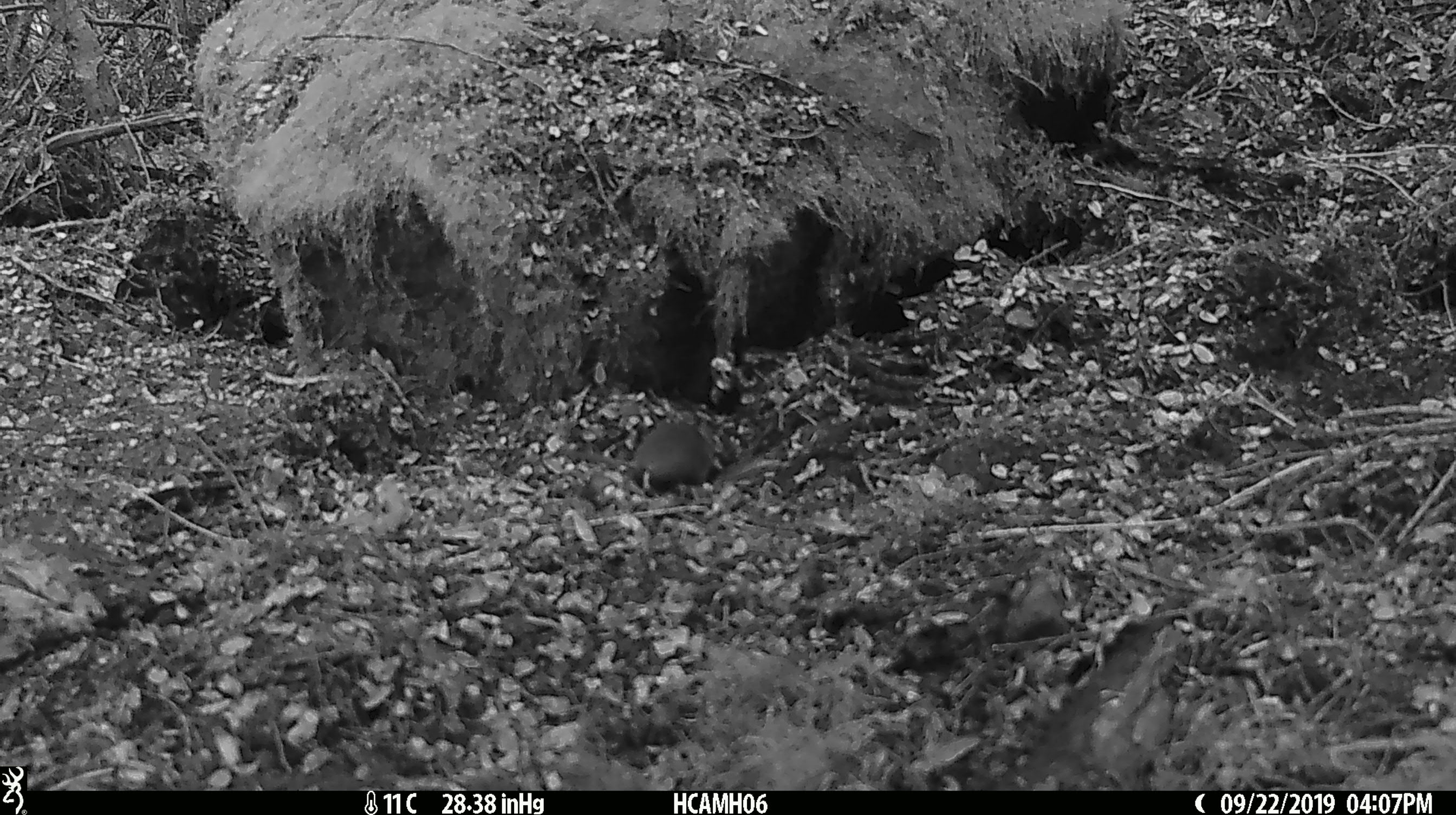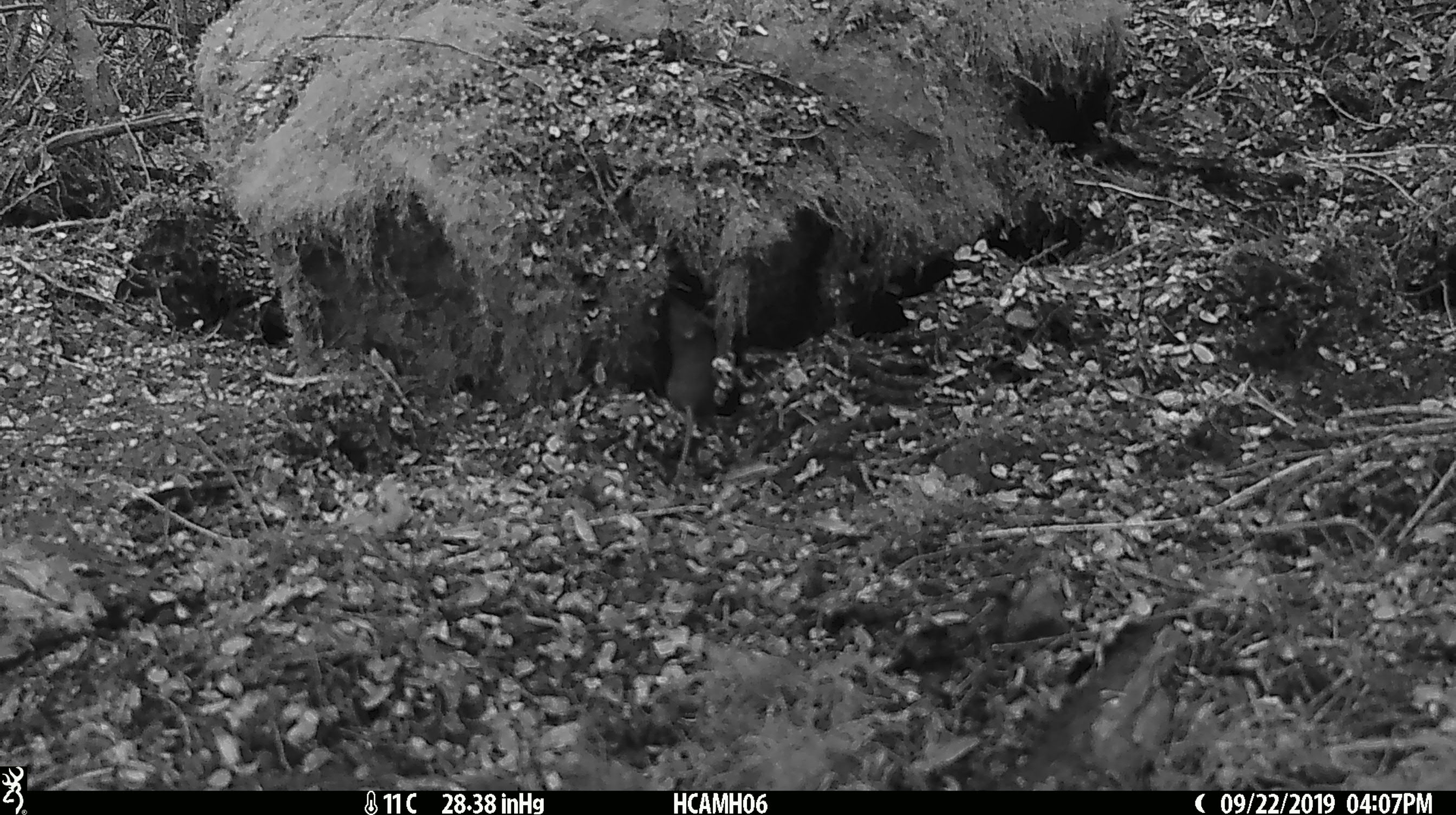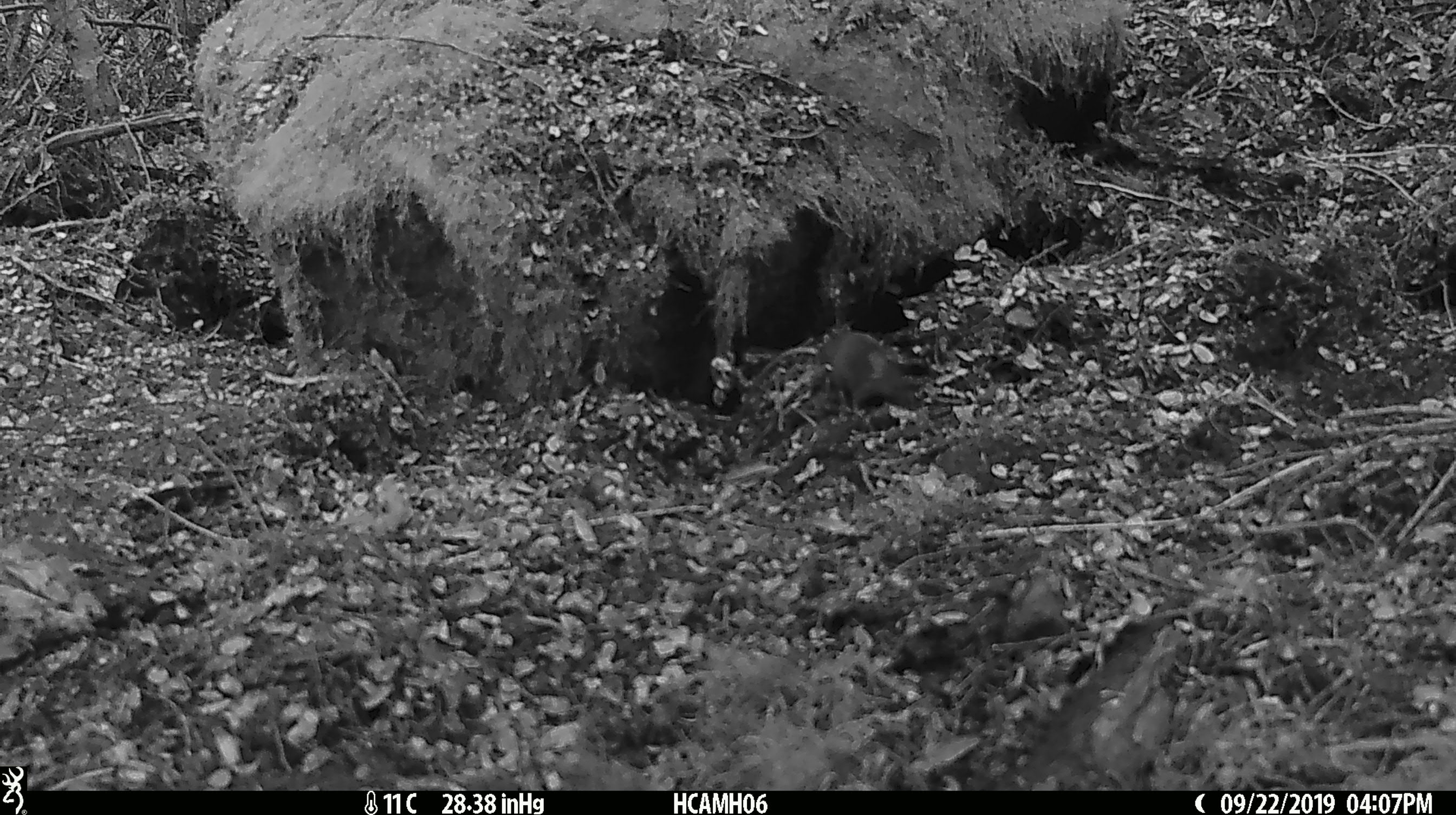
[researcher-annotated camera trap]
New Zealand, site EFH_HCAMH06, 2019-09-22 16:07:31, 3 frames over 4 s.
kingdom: Animalia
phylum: Chordata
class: Mammalia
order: Rodentia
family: Muridae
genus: Mus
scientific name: Mus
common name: mouse